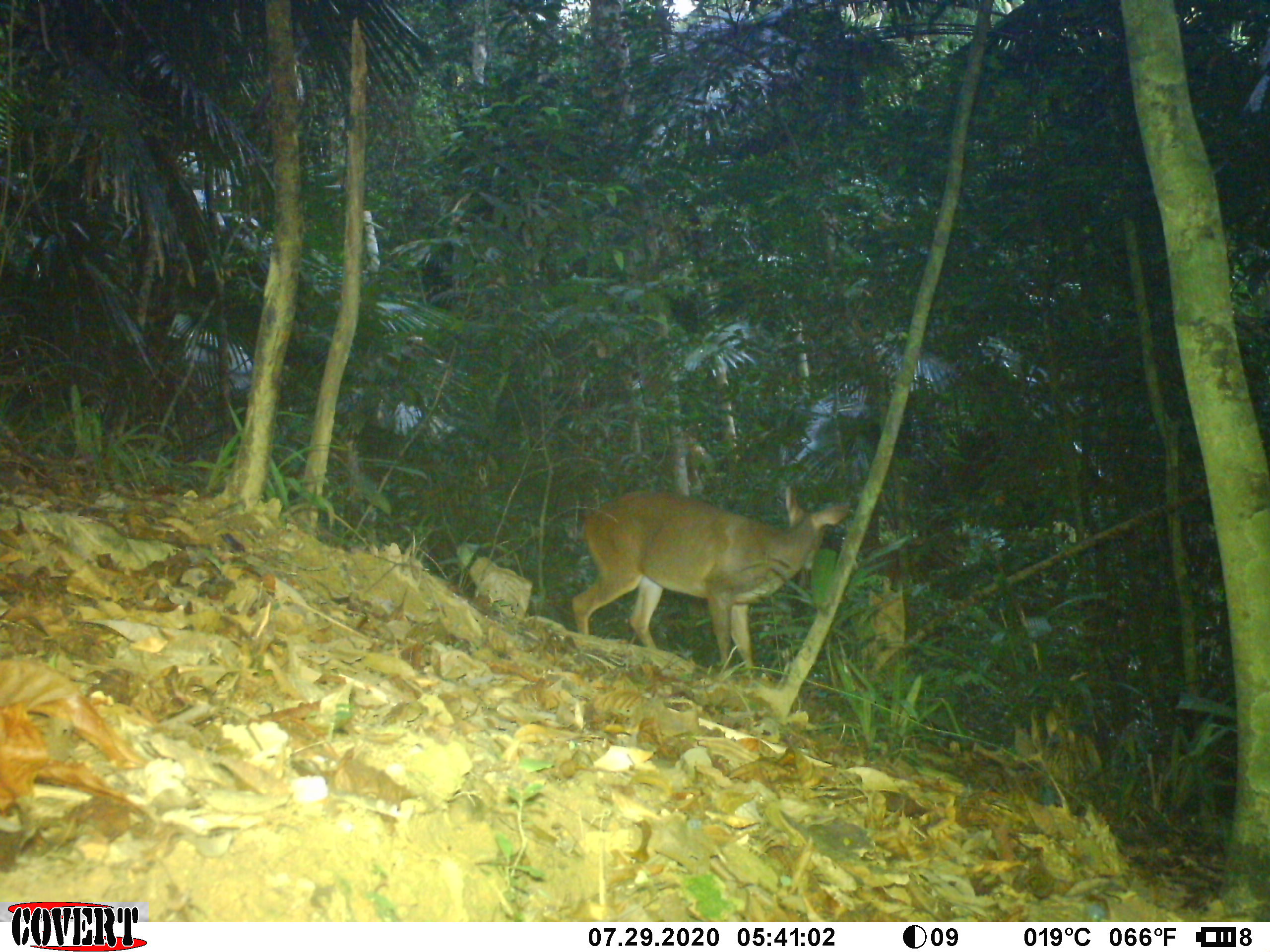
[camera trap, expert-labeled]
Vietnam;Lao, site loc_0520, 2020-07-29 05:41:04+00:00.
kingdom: Animalia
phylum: Chordata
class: Mammalia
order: Artiodactyla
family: Cervidae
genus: Muntiacus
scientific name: Muntiacus vuquangensis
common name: large-antlered muntjac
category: large antlered muntjac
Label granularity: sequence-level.